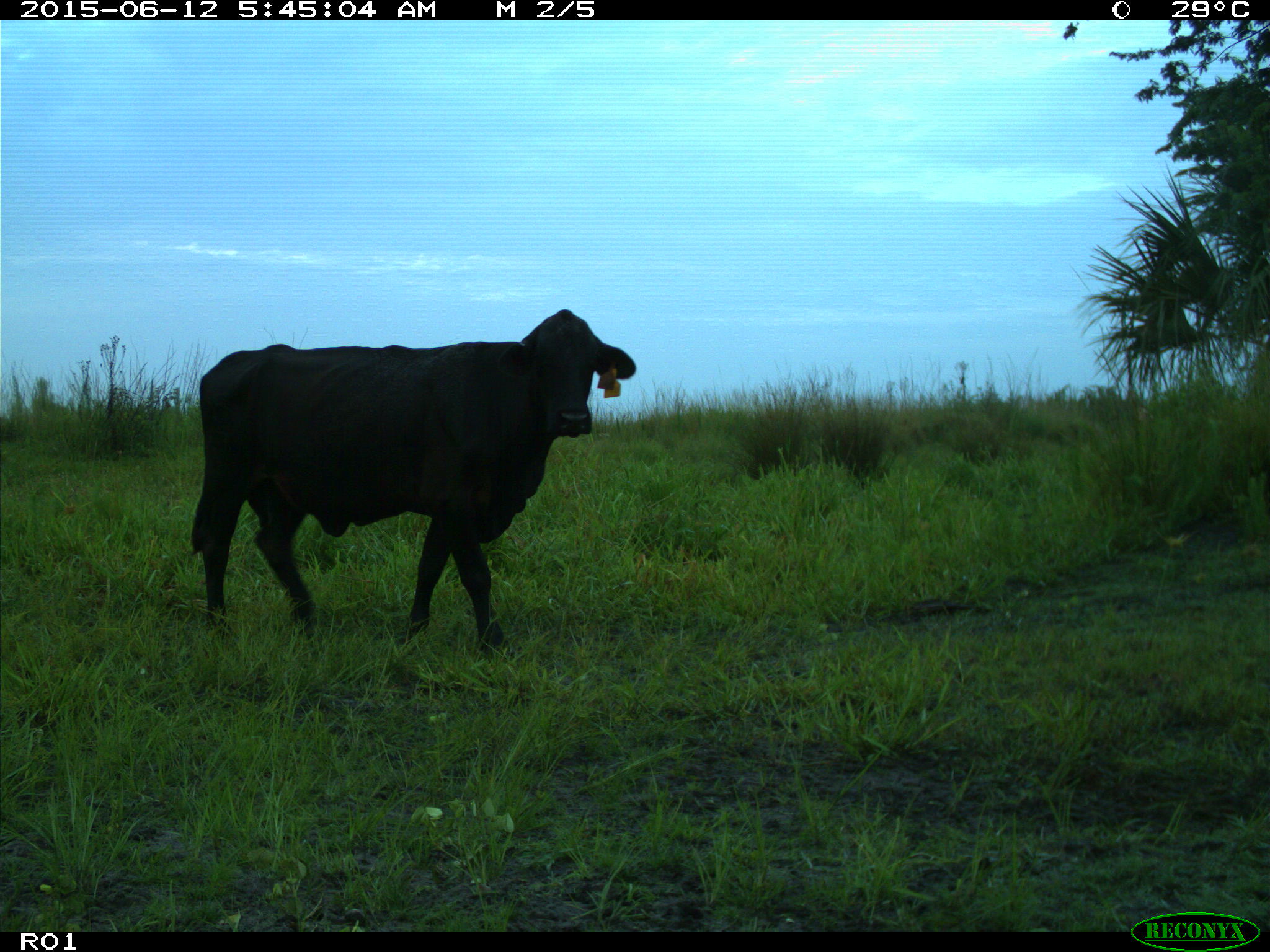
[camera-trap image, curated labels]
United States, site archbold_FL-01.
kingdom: Animalia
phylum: Chordata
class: Mammalia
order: Artiodactyla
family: Bovidae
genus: Bos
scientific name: Bos taurus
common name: domestic cow